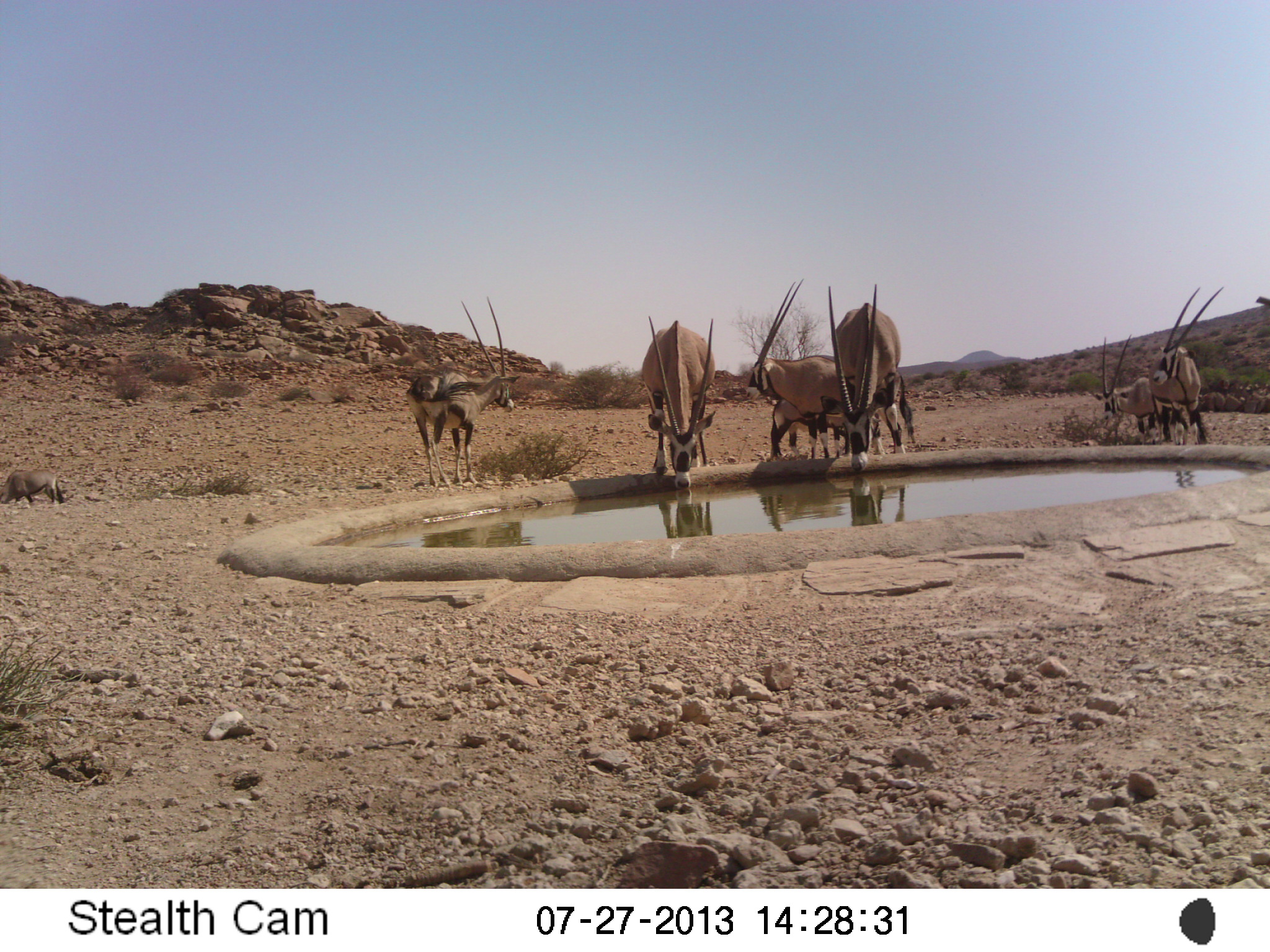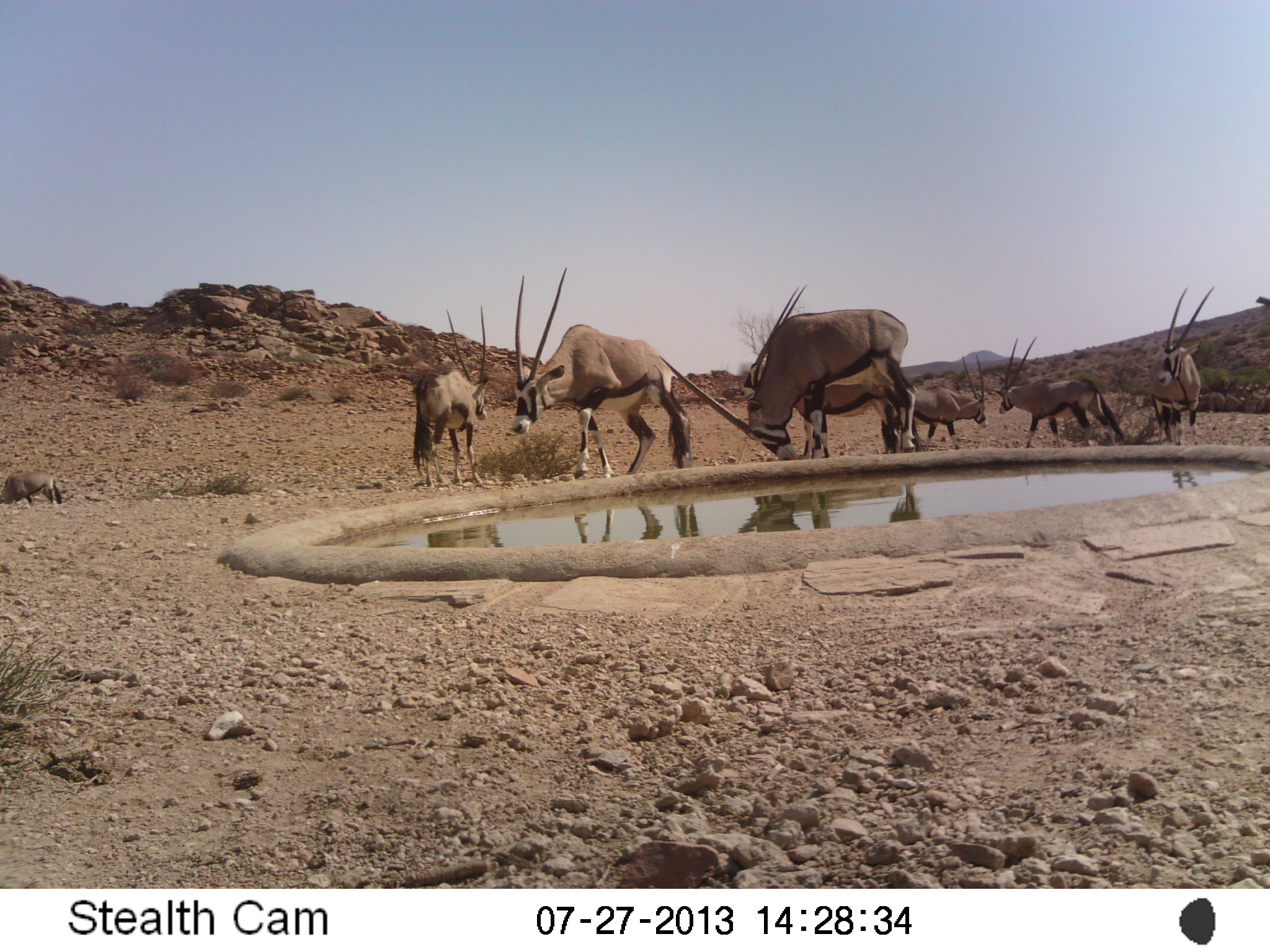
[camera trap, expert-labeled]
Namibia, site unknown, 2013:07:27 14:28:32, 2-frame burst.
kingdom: Animalia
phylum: Chordata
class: Mammalia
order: Artiodactyla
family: Bovidae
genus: Oryx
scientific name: Oryx gazella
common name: gemsbok